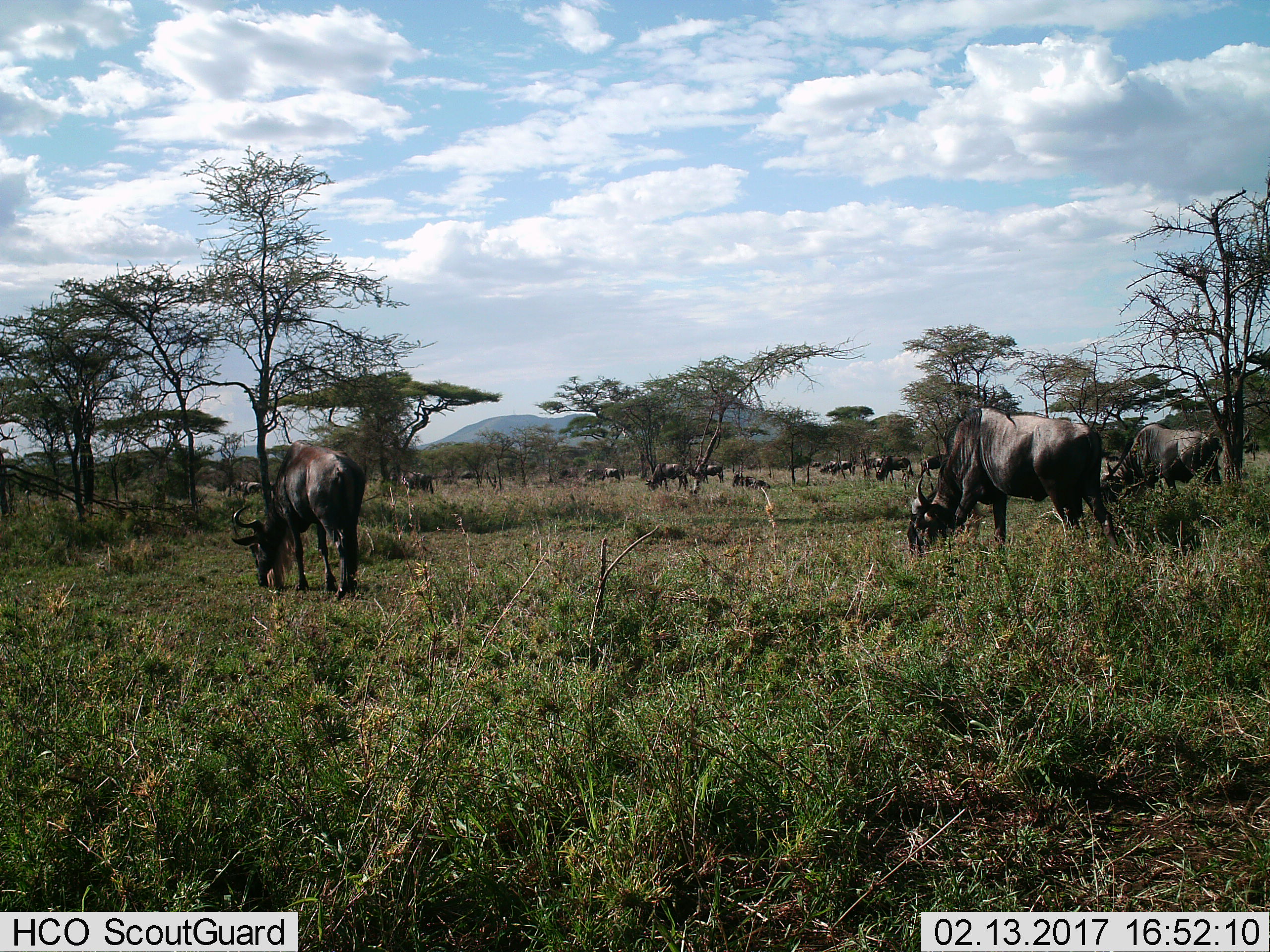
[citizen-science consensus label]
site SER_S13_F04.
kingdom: Animalia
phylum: Chordata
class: Mammalia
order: Artiodactyla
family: Bovidae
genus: Connochaetes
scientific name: Connochaetes taurinus taurinus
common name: blue wildebeest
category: wildebeestblue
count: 11-50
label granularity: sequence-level